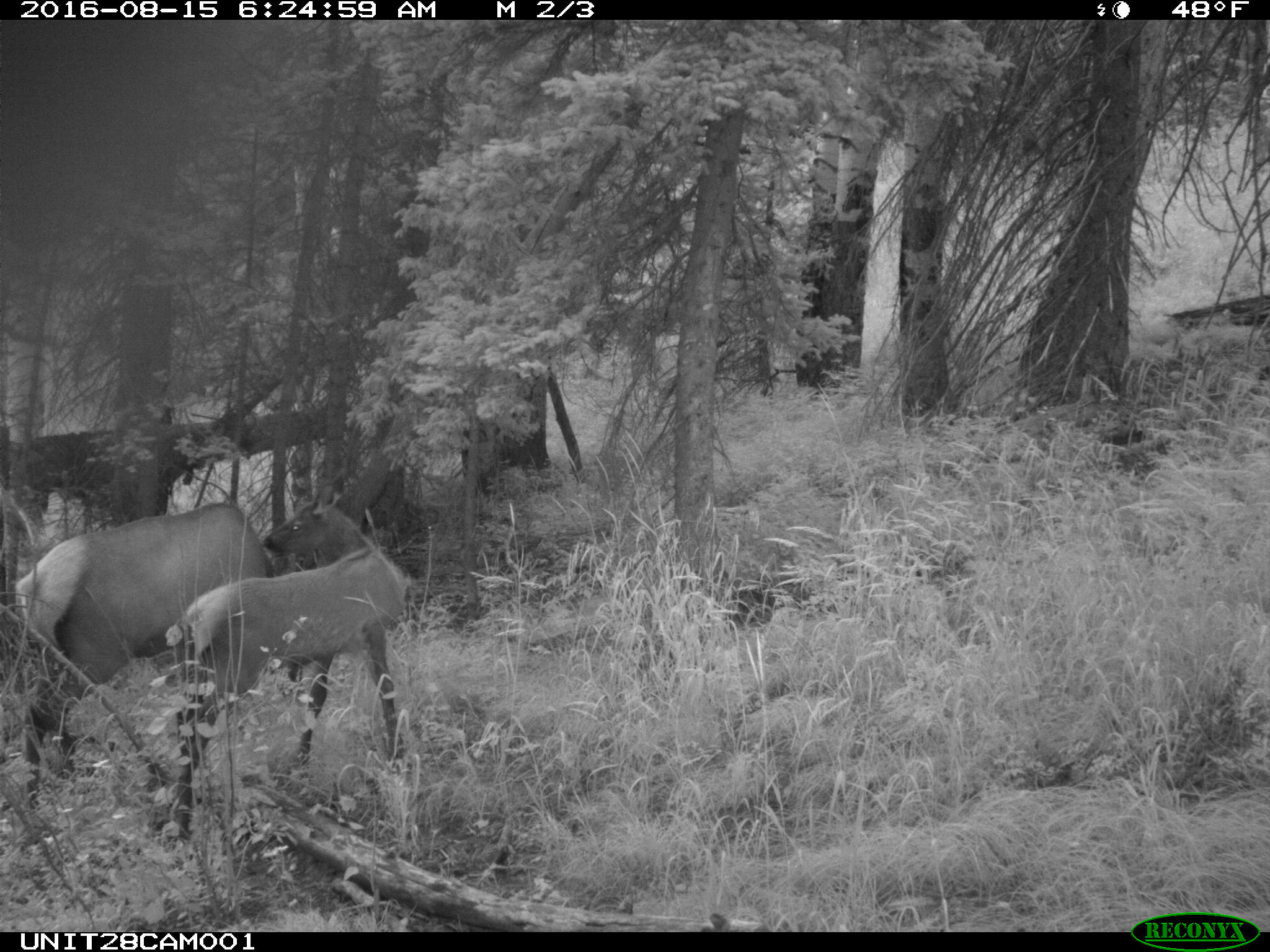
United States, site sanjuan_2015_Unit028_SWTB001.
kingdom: Animalia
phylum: Chordata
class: Mammalia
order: Artiodactyla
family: Cervidae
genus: Cervus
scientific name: Cervus elaphus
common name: red deer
Cervus elaphus (red deer).